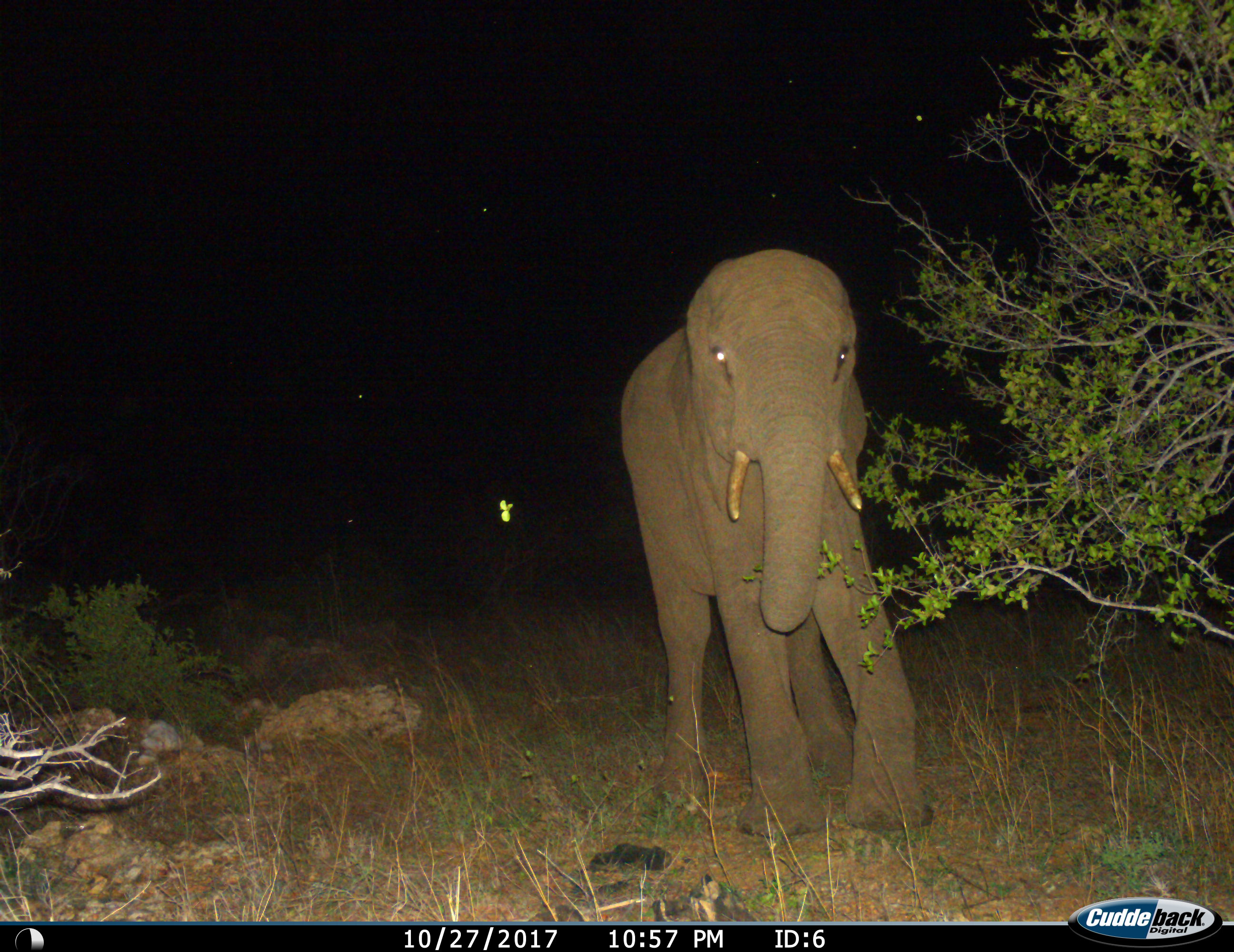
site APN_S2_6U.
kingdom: Animalia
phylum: Chordata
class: Mammalia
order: Proboscidea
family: Elephantidae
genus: Loxodonta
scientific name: Loxodonta africana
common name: african bush elephant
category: elephant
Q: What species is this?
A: Elephant (african bush elephant) (Loxodonta africana).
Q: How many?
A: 1.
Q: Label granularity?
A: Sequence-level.